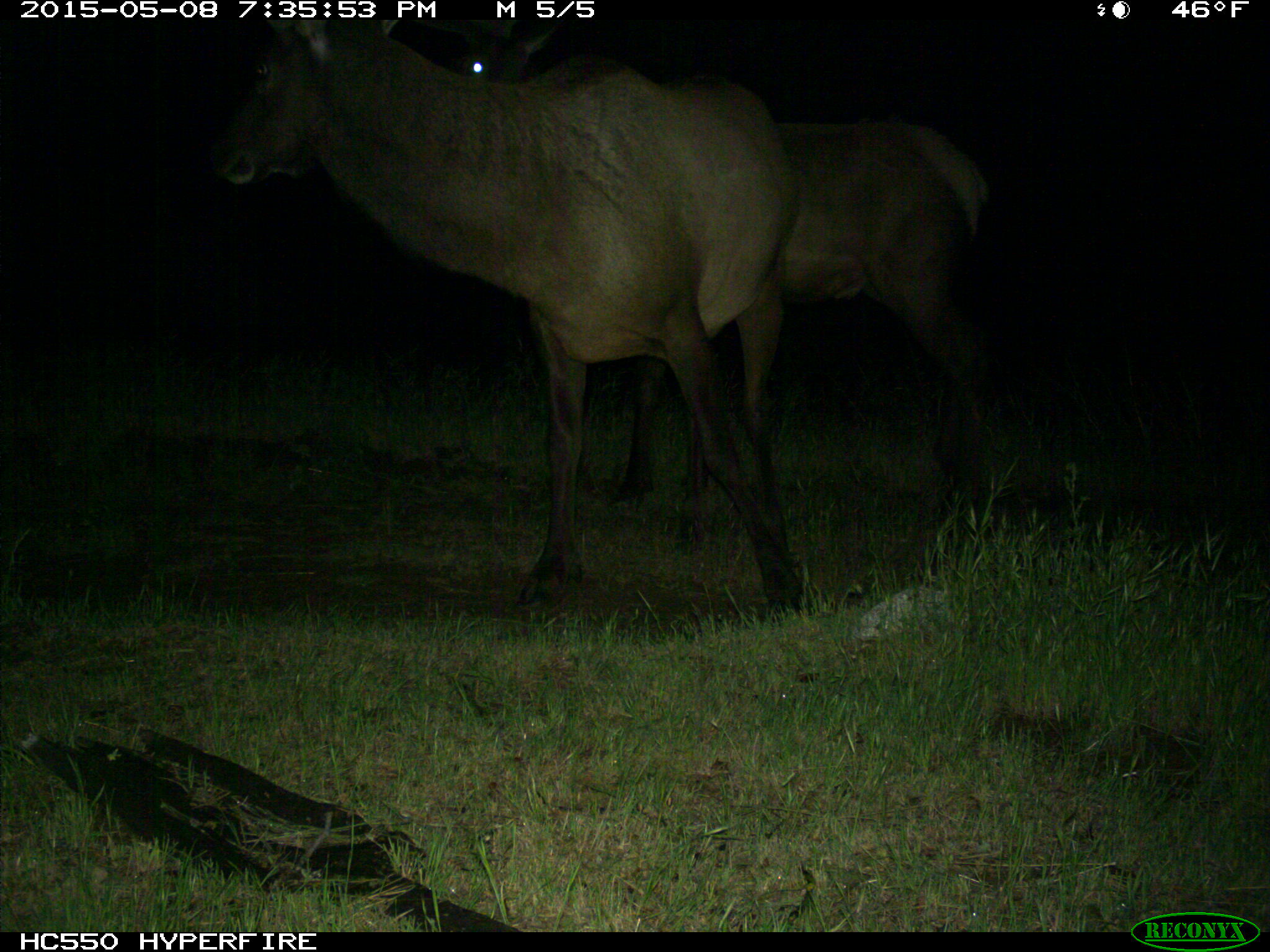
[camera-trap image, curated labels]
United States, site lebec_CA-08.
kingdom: Animalia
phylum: Chordata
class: Mammalia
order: Artiodactyla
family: Cervidae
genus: Cervus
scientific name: Cervus canadensis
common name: elk